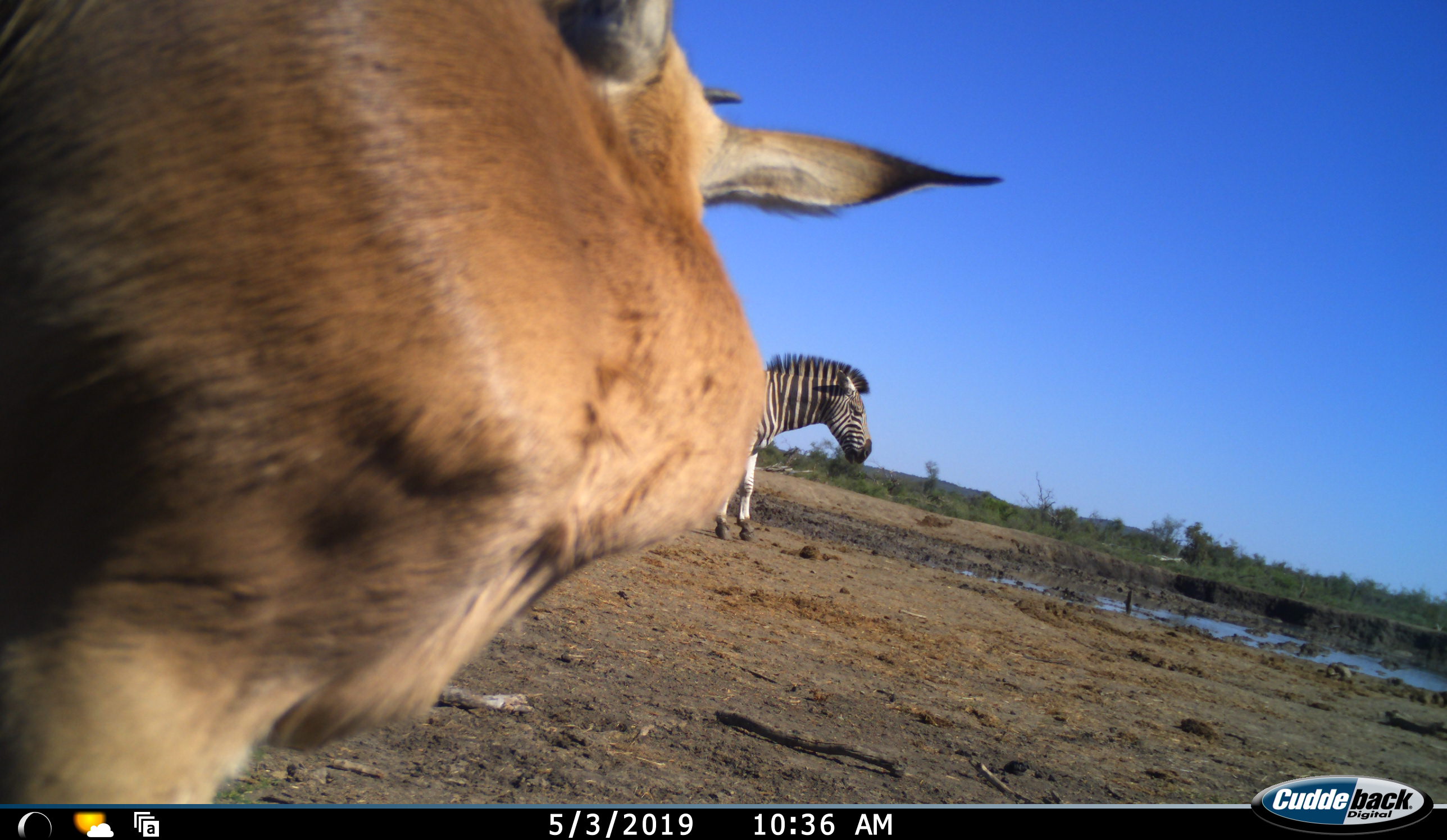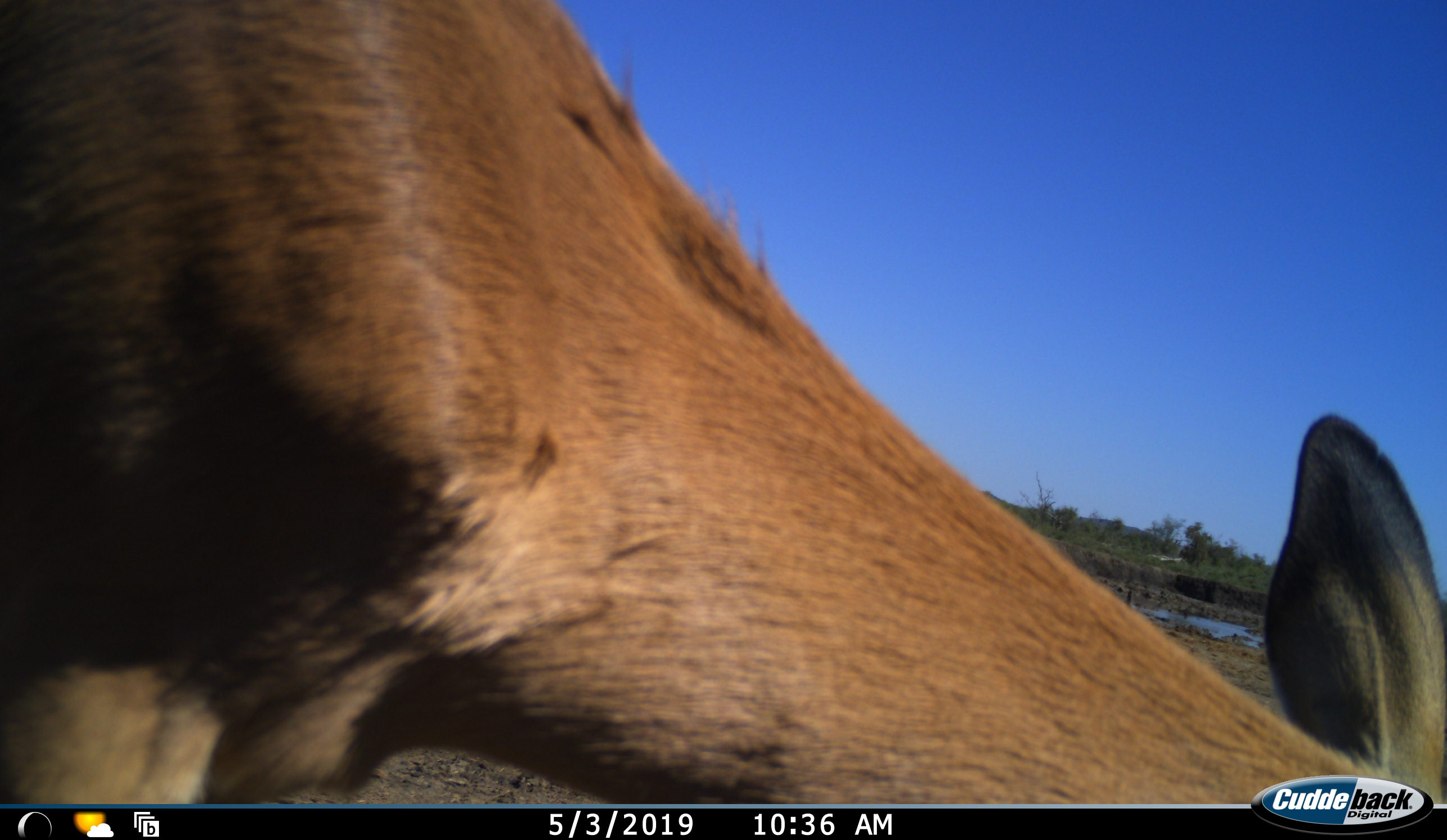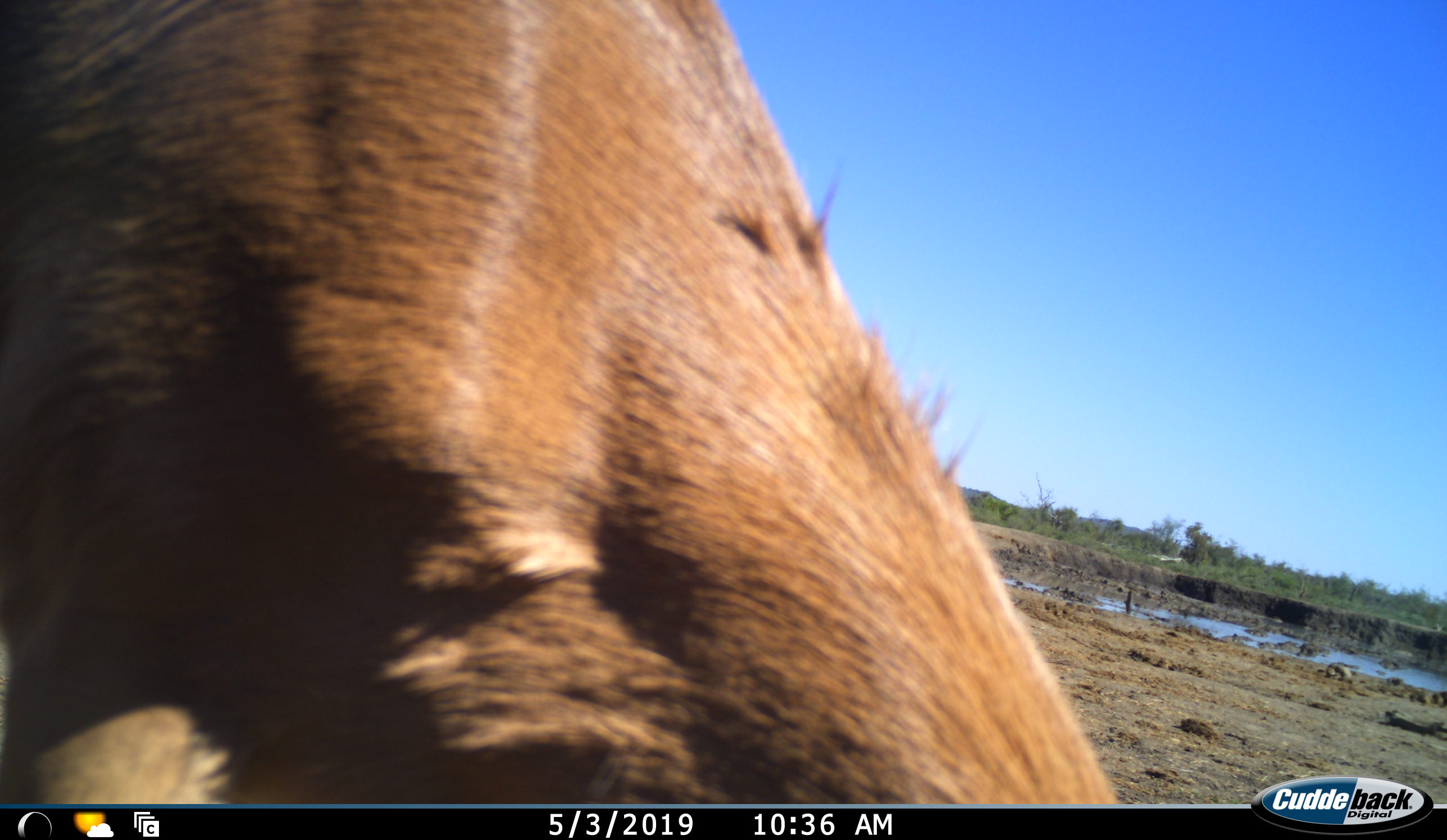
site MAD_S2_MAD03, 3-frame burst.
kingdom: Animalia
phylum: Chordata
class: Mammalia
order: Perissodactyla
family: Equidae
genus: Equus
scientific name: Equus quagga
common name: plains zebra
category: zebraplains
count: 1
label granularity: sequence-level